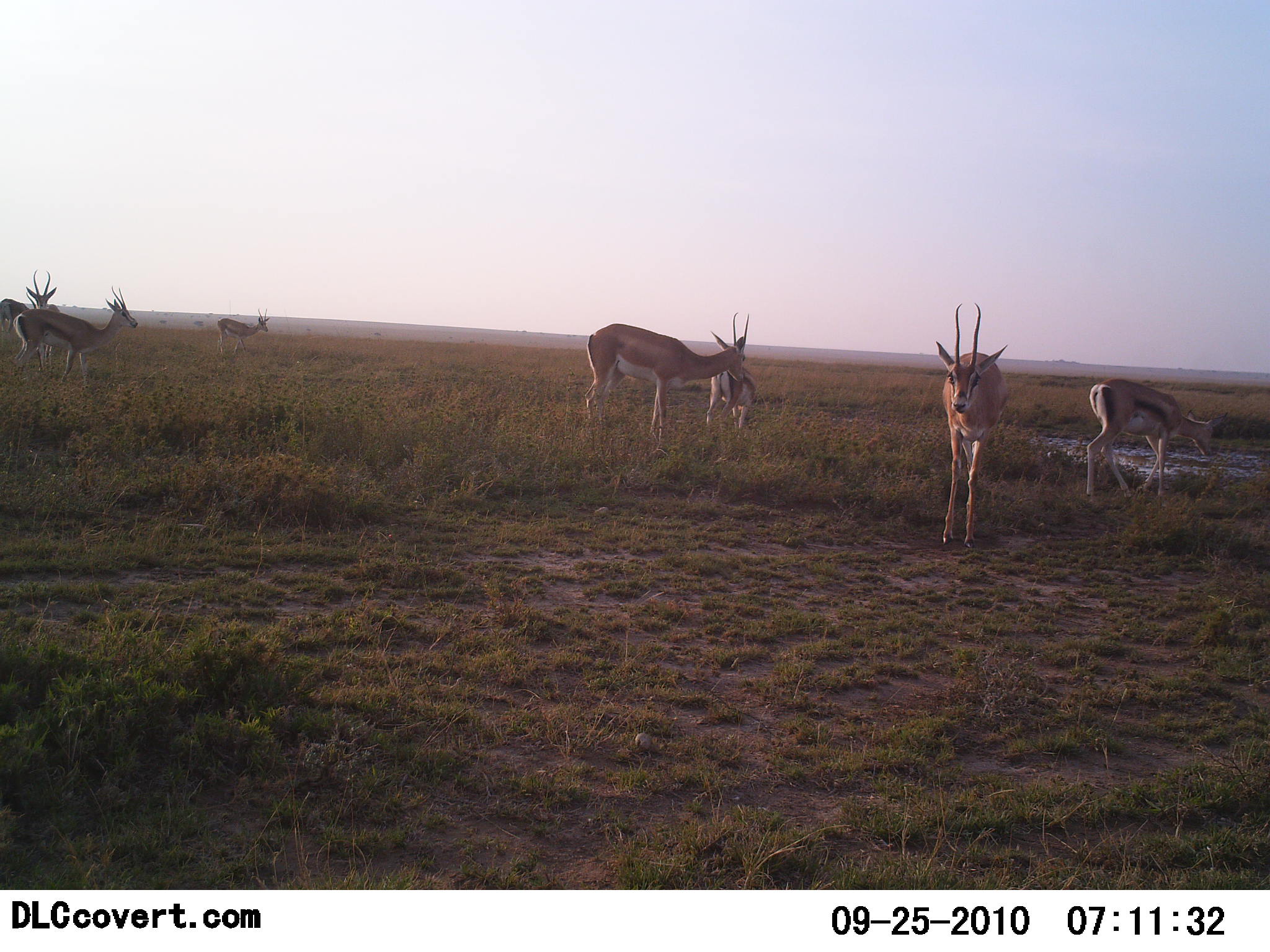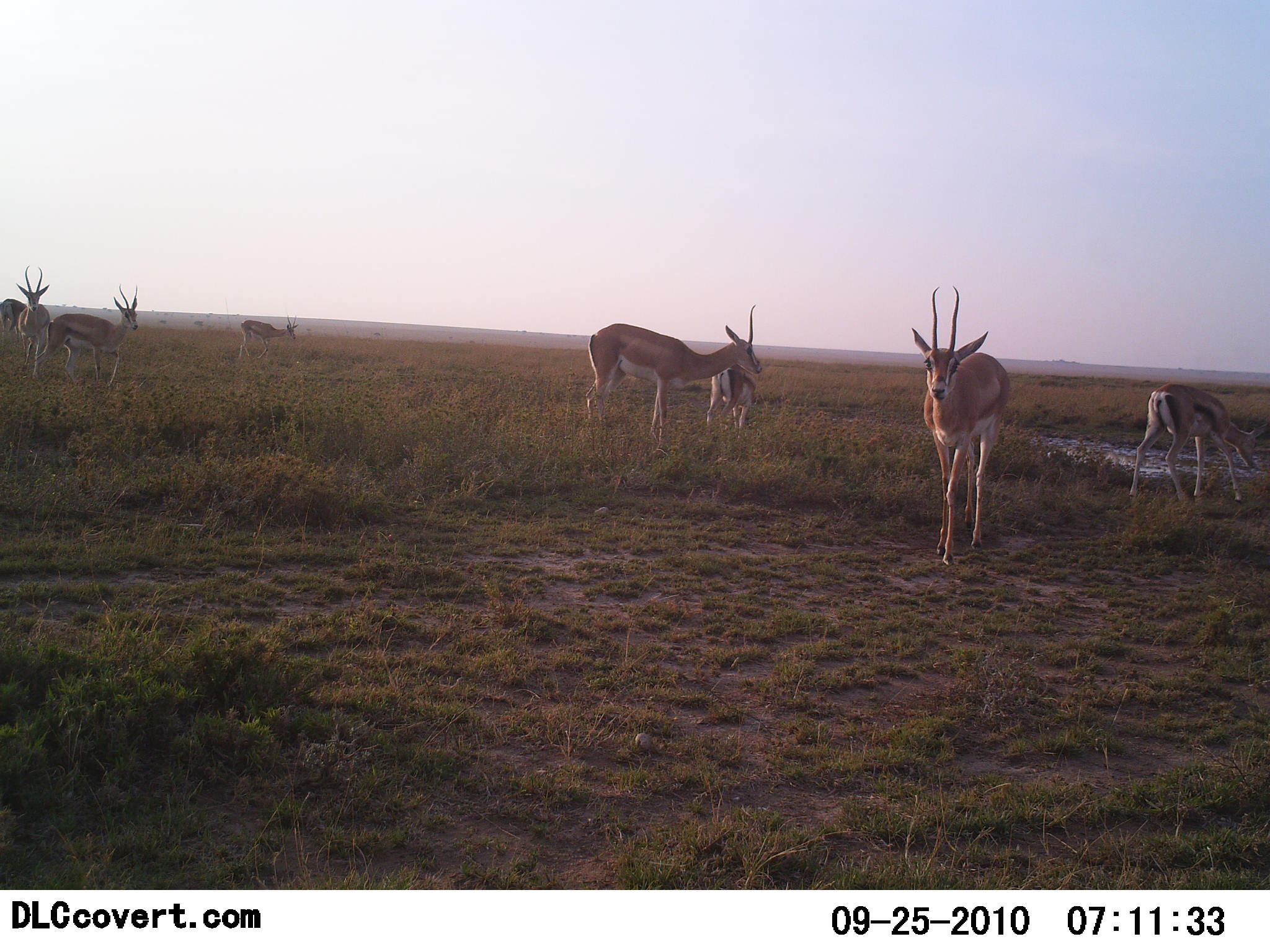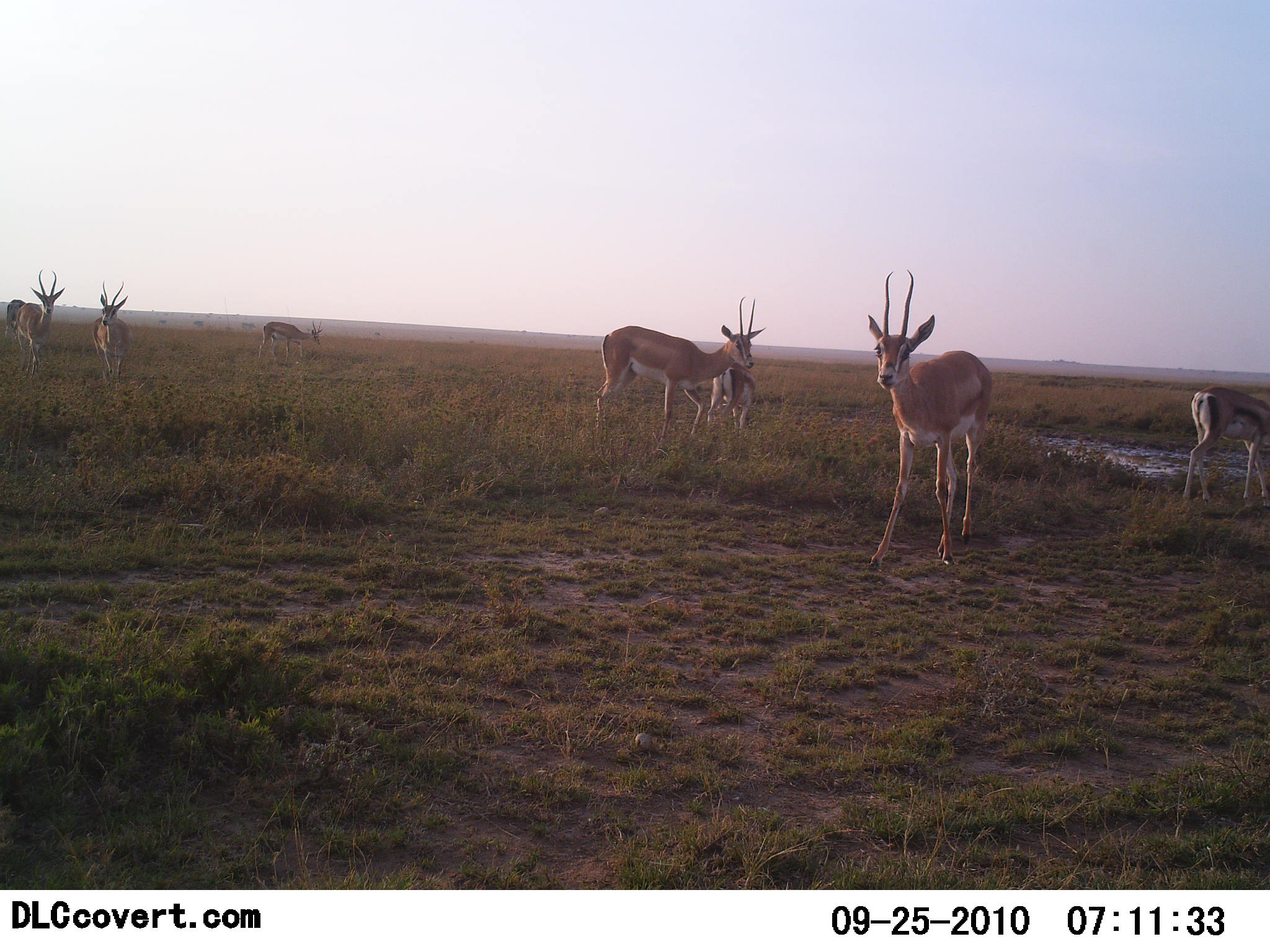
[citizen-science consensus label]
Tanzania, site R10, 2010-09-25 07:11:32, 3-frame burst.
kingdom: Animalia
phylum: Chordata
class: Mammalia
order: Artiodactyla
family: Bovidae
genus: Nanger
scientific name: Nanger granti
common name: grant's gazelle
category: gazellegrants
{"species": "gazellegrants (grant's gazelle) (Nanger granti)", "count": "3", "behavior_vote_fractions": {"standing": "58%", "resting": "0%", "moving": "53%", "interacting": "5%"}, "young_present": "5%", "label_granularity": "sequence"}